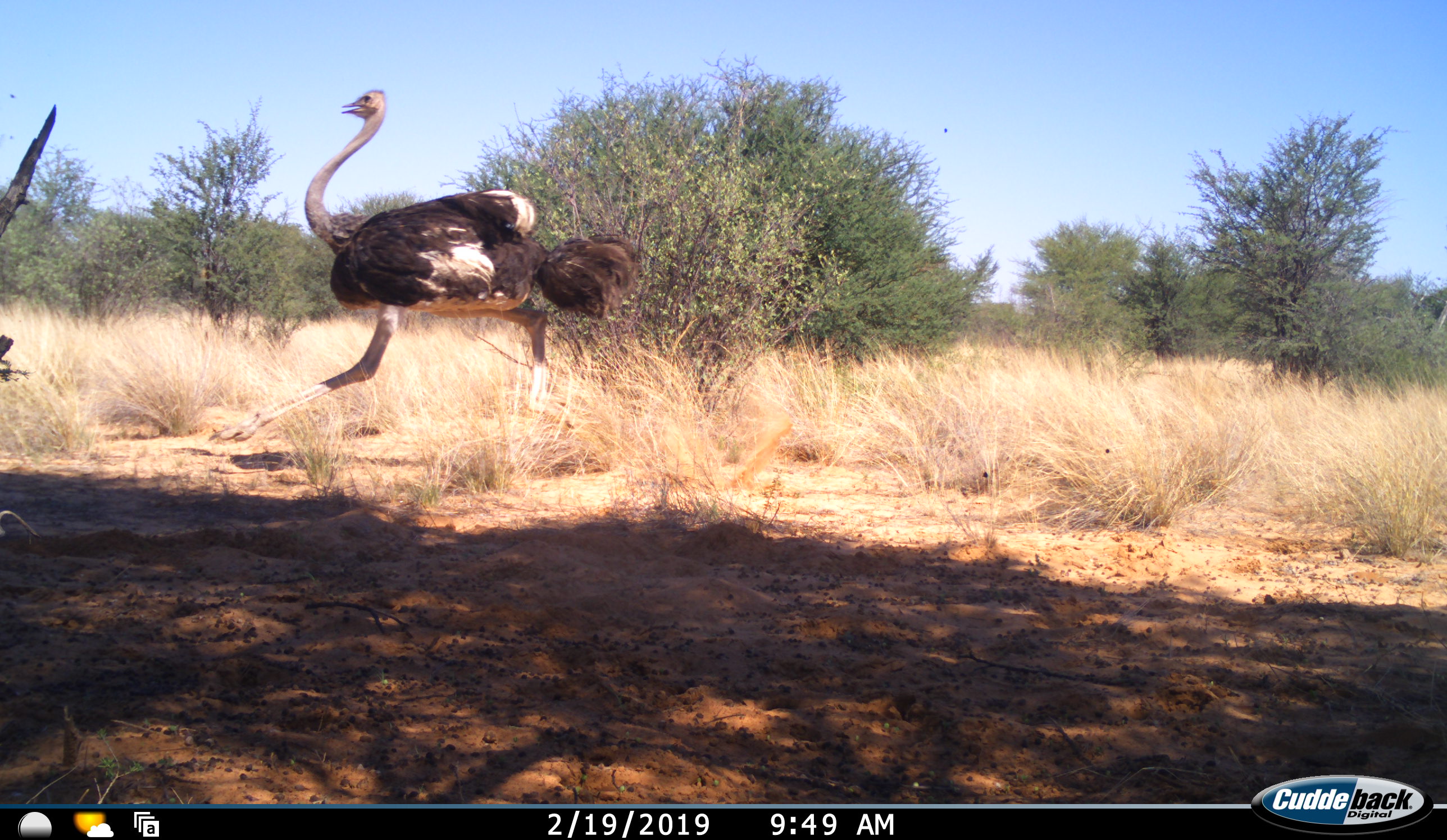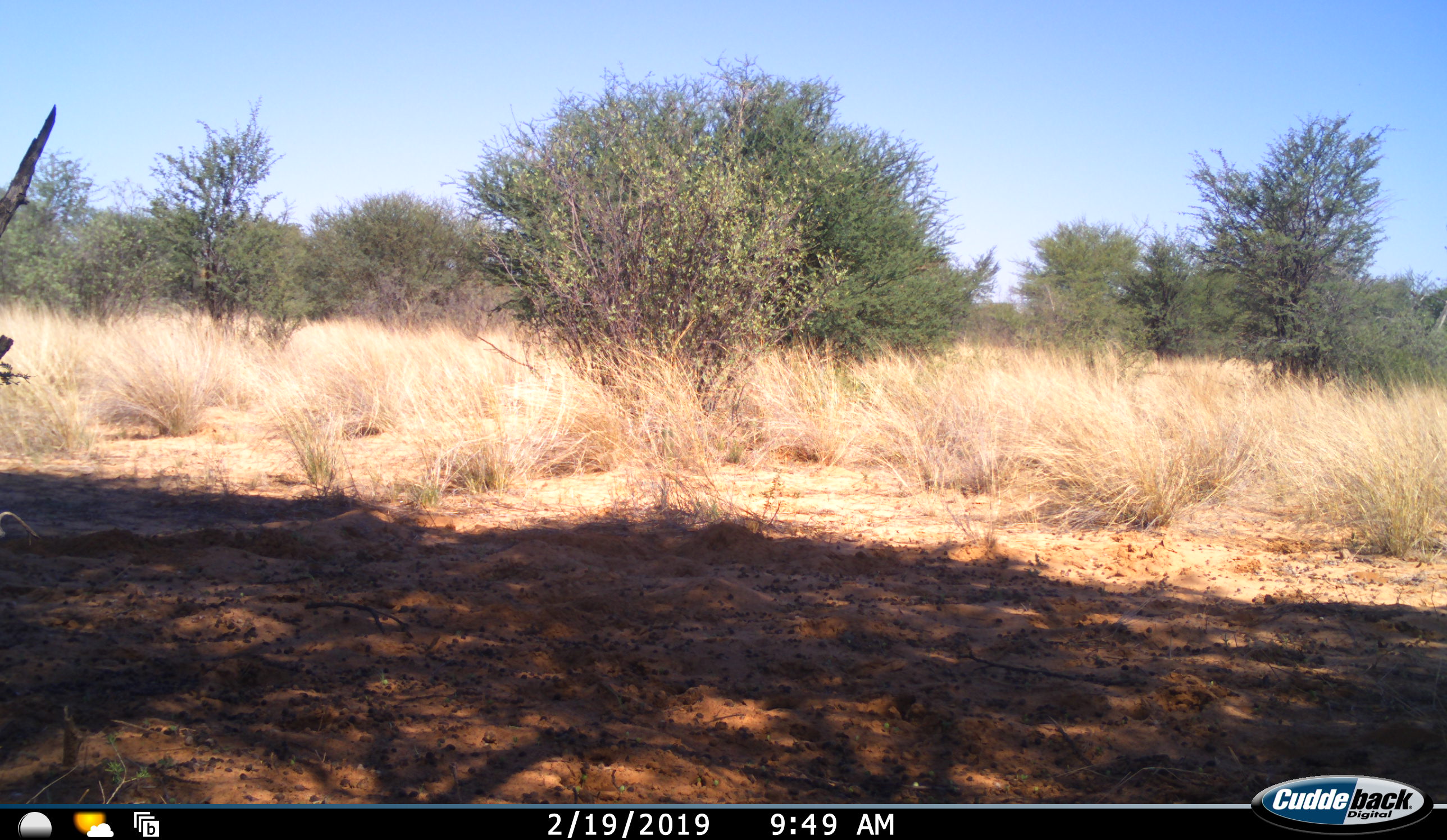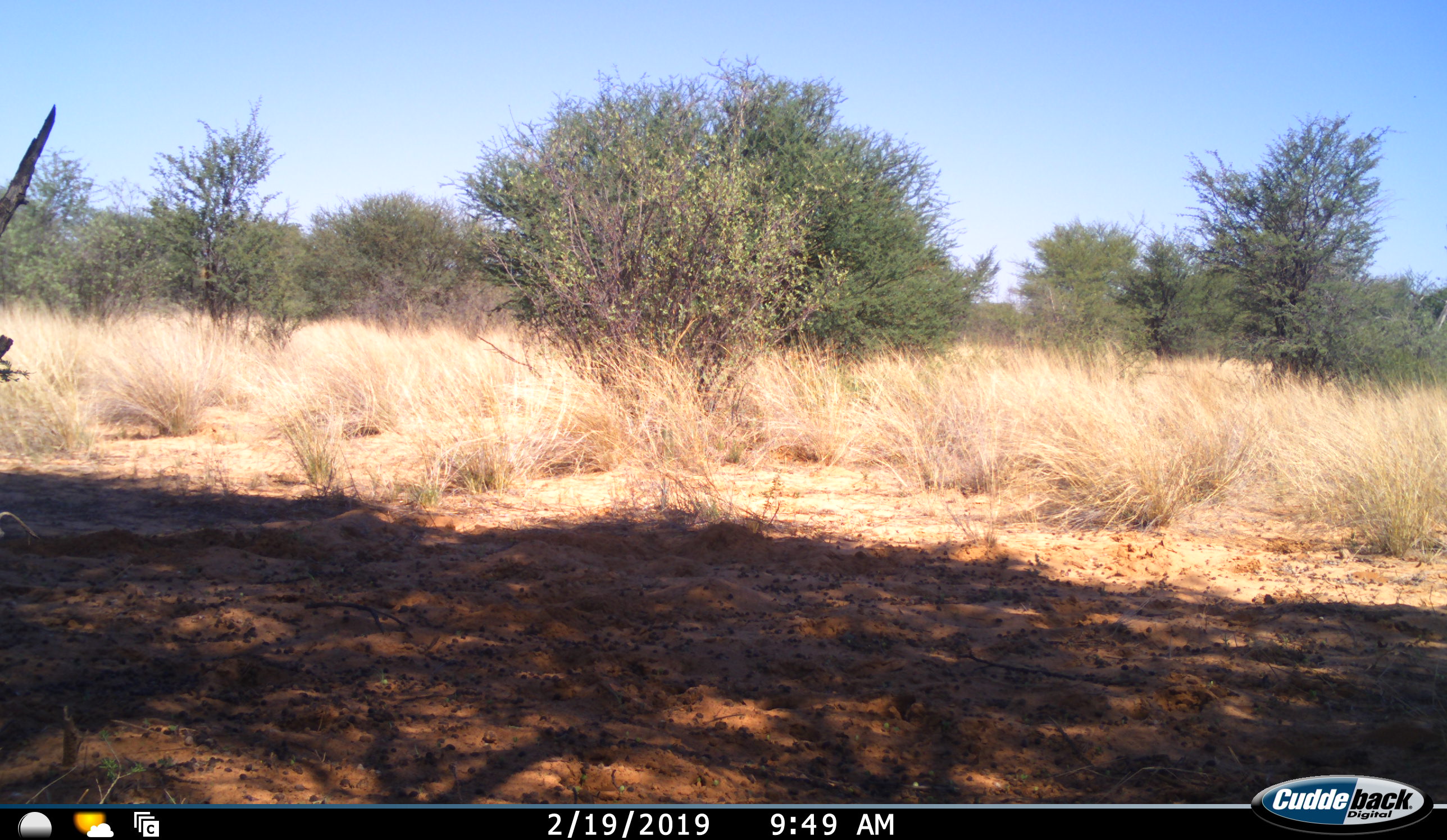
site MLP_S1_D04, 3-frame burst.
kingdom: Animalia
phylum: Chordata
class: Aves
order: Struthioniformes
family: Struthionidae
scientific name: Struthionidae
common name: ostrich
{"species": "ostrich (Struthionidae)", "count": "1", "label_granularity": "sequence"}